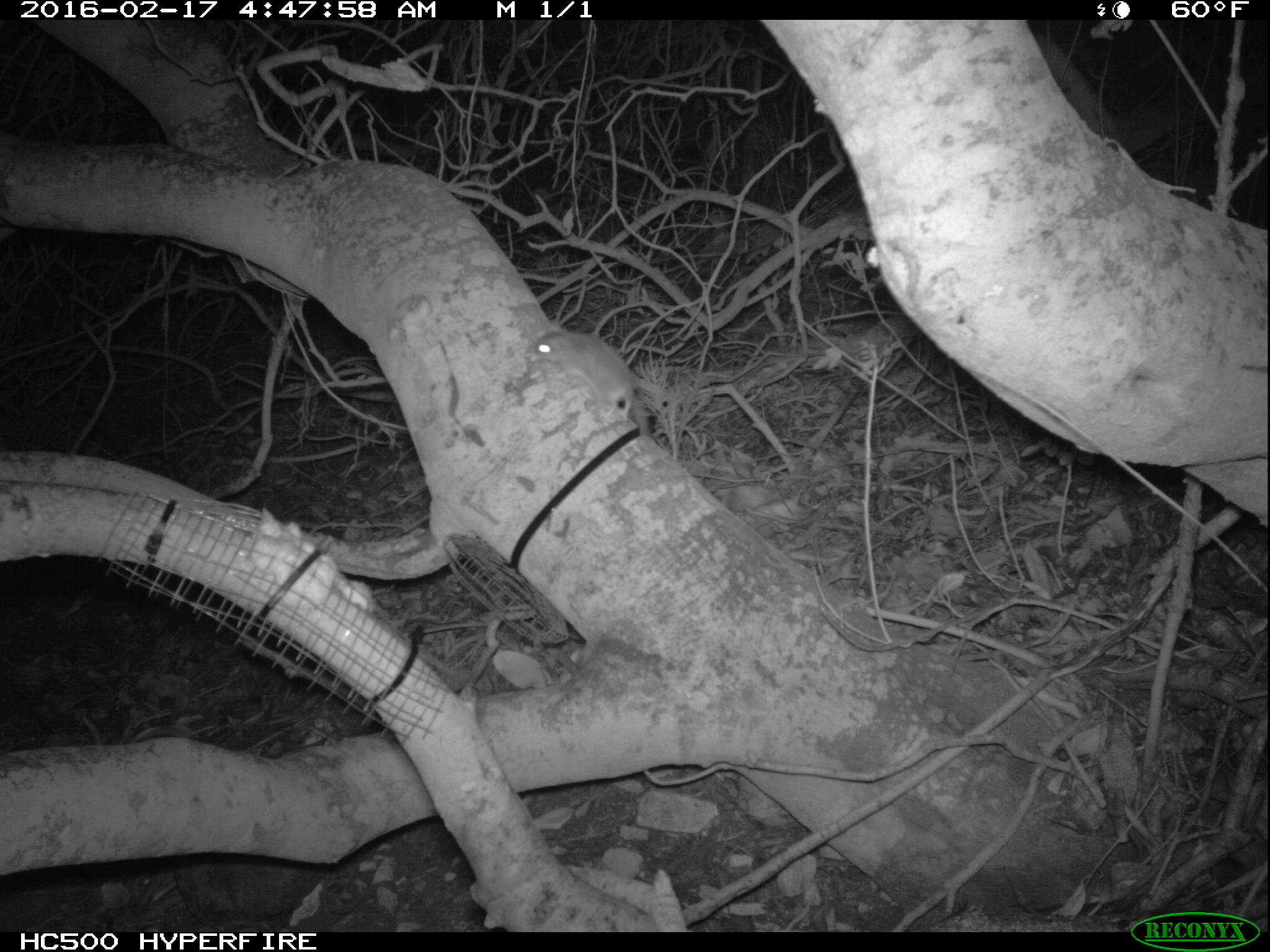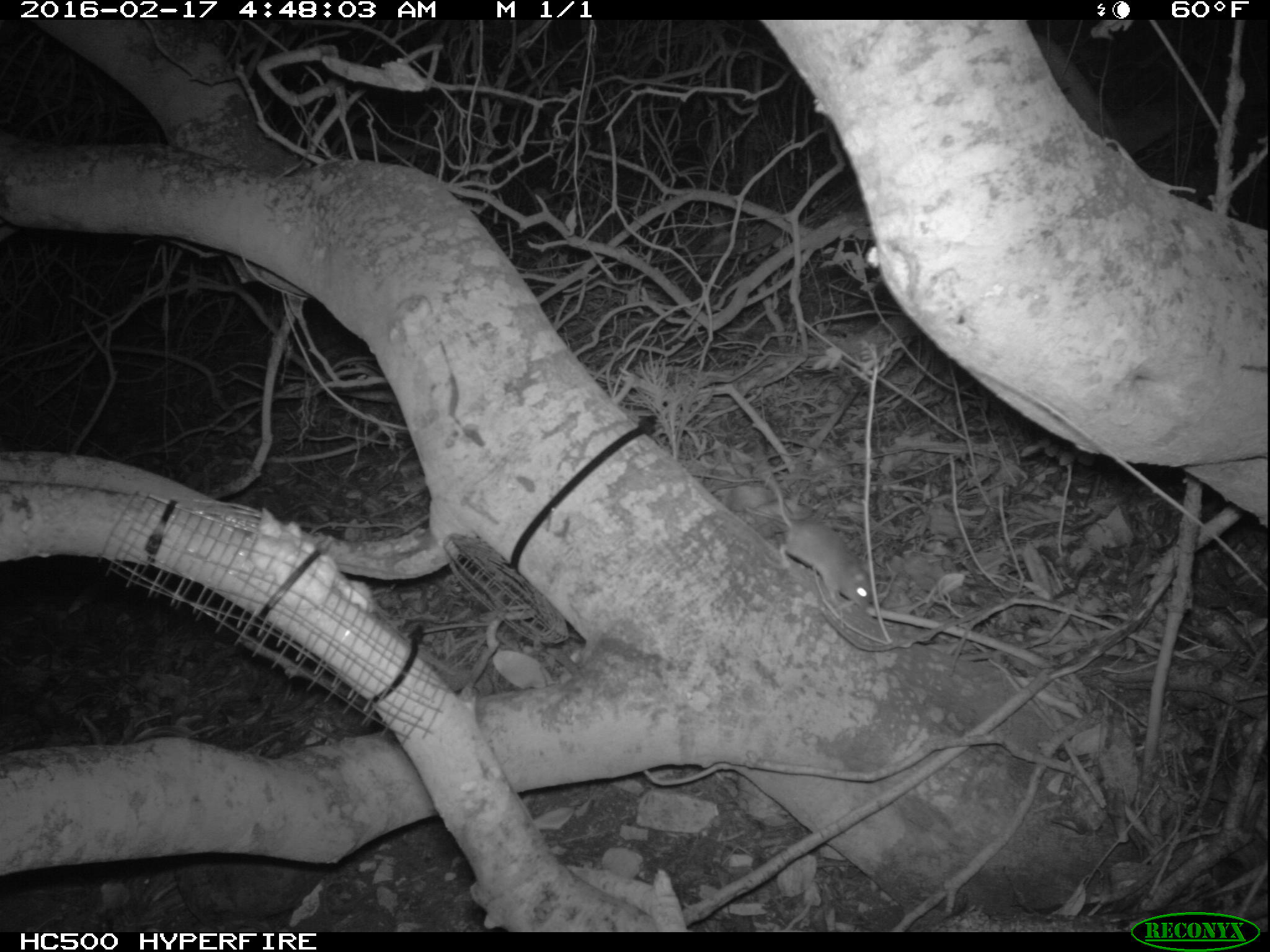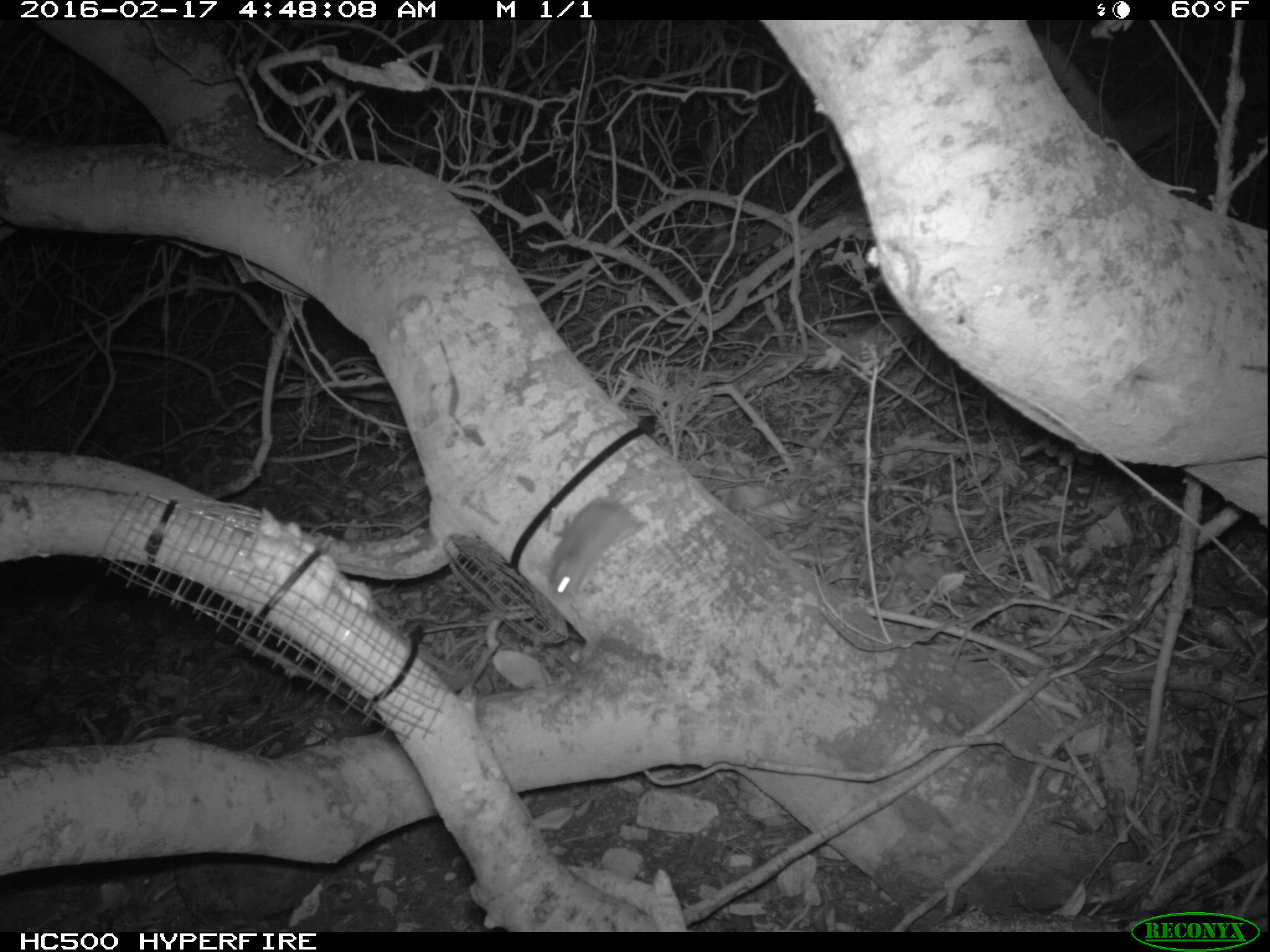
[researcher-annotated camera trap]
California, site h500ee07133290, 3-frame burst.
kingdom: Animalia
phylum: Chordata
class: Mammalia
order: Rodentia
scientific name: Rodentia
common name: rodent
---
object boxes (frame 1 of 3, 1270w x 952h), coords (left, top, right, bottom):
rodent: (530, 327, 634, 418)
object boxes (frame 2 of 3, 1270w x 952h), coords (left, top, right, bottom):
rodent: (757, 456, 871, 612)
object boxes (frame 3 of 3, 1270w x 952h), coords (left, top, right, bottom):
rodent: (548, 496, 641, 599)